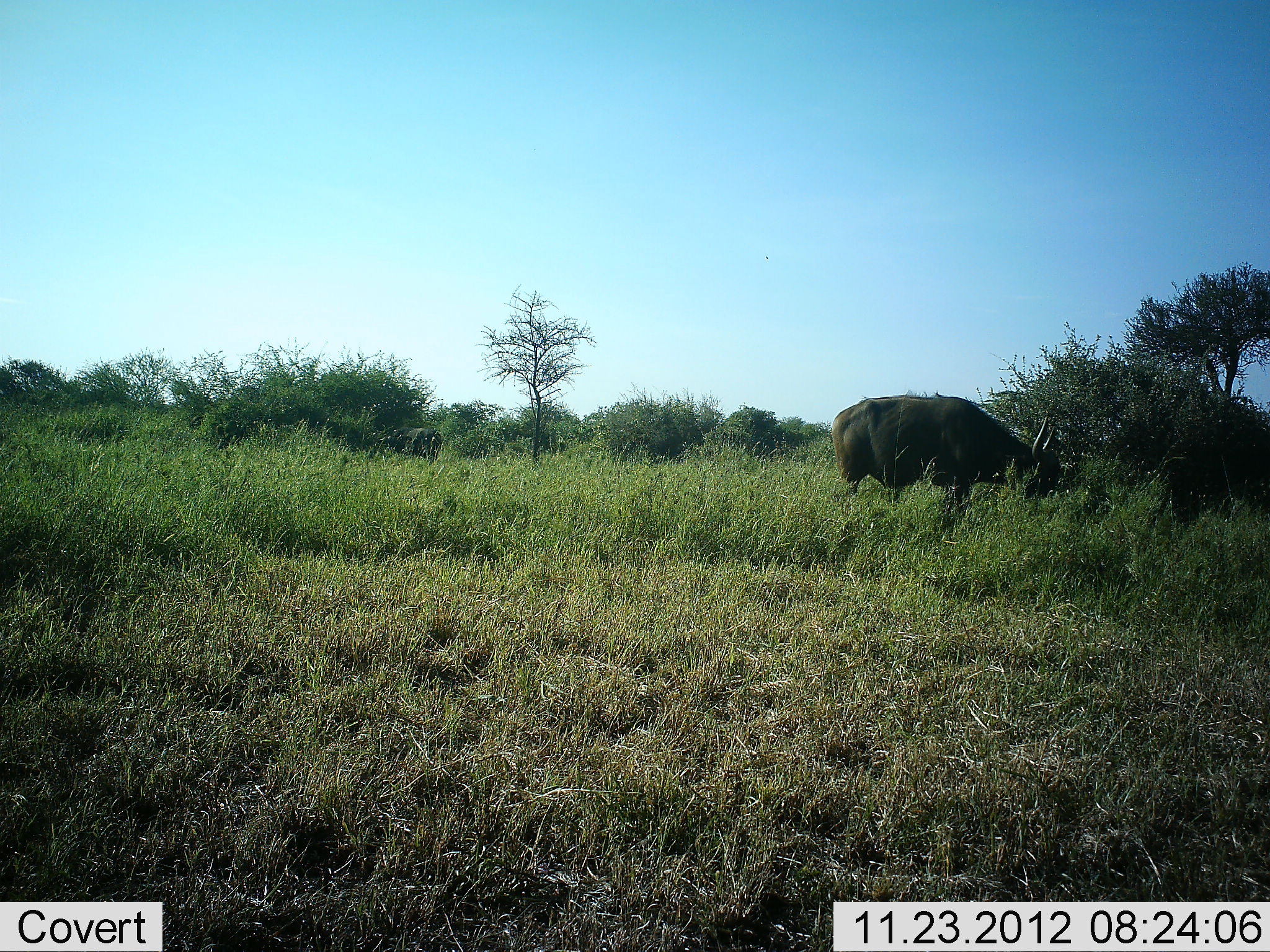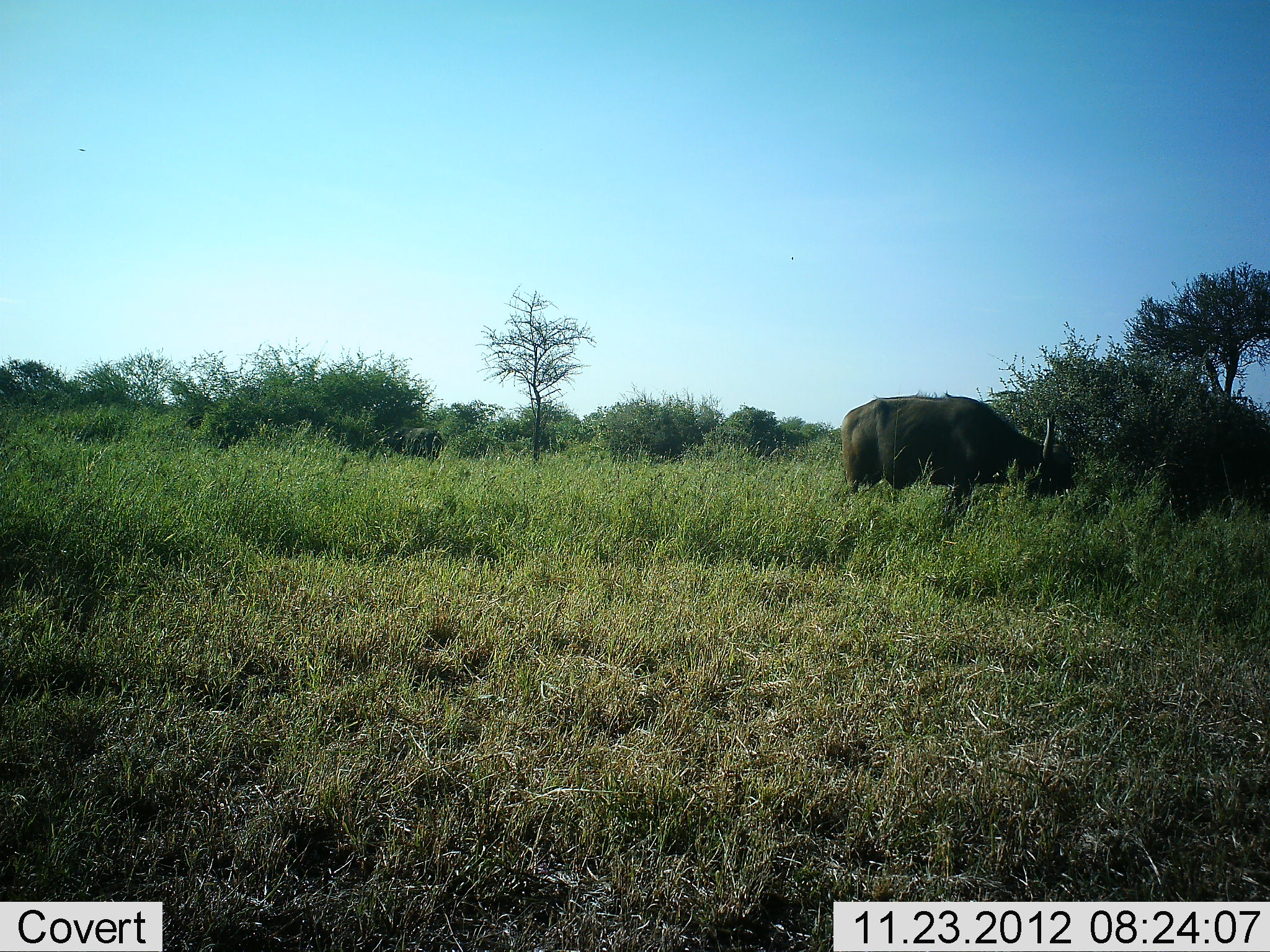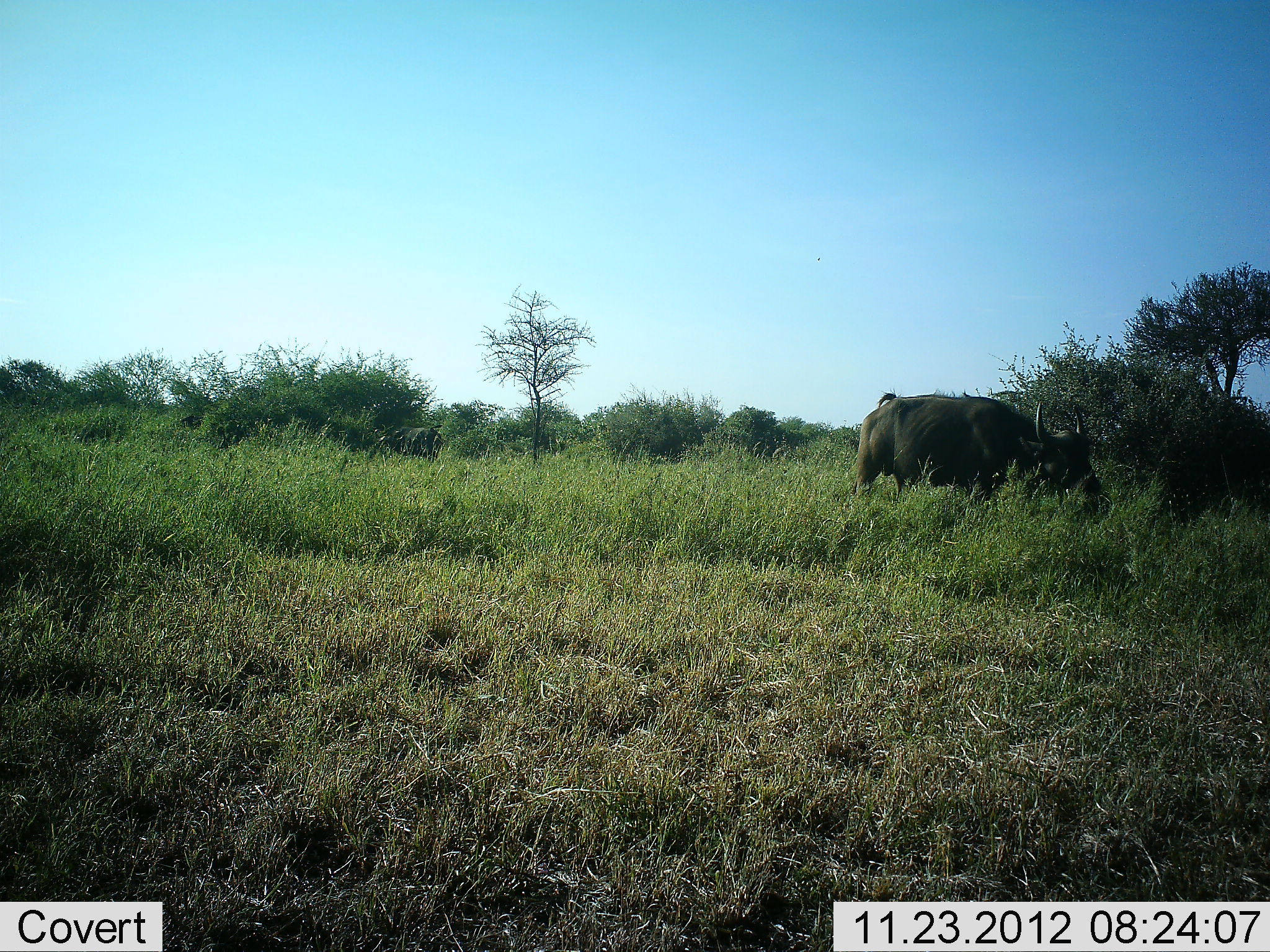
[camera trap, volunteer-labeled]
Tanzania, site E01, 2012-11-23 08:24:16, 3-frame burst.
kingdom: Animalia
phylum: Chordata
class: Mammalia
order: Artiodactyla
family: Bovidae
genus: Syncerus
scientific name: Syncerus caffer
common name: cape buffalo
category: buffalo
Buffalo (cape buffalo) (Syncerus caffer), count 2. Behavior (volunteer vote fractions): standing 15%, resting 0%, moving 30%, interacting 0%. Young present (vote fraction): 0%. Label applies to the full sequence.